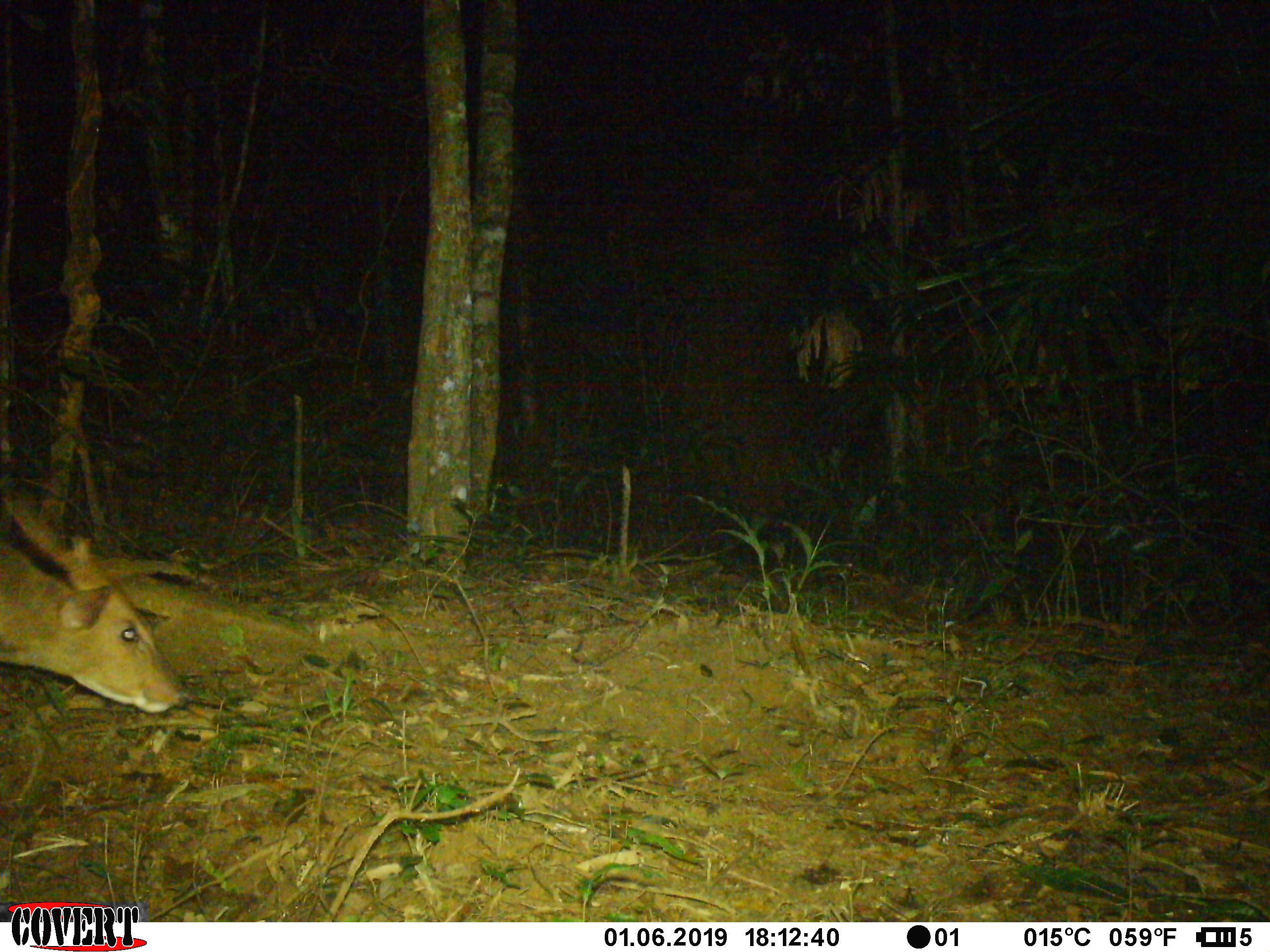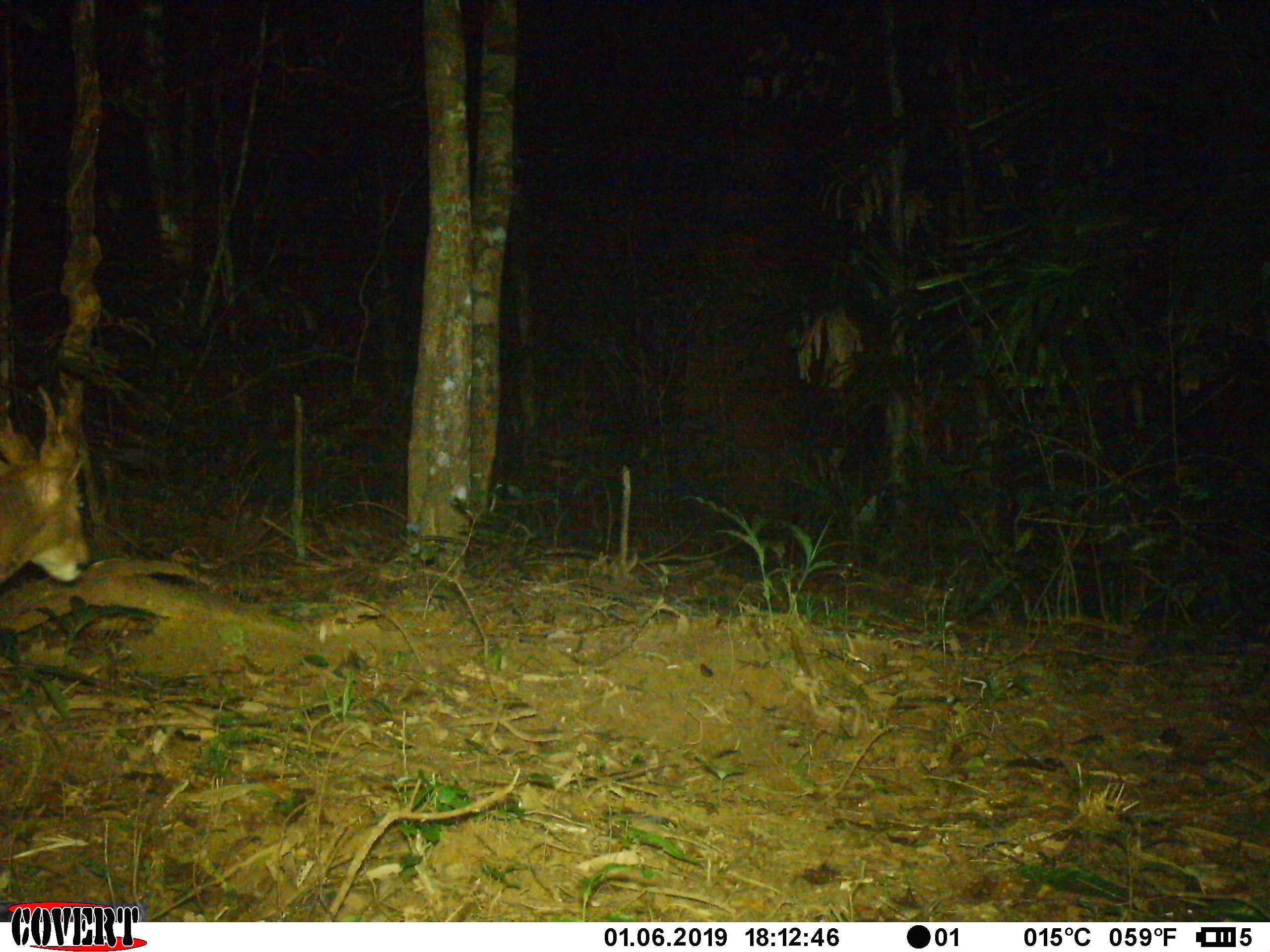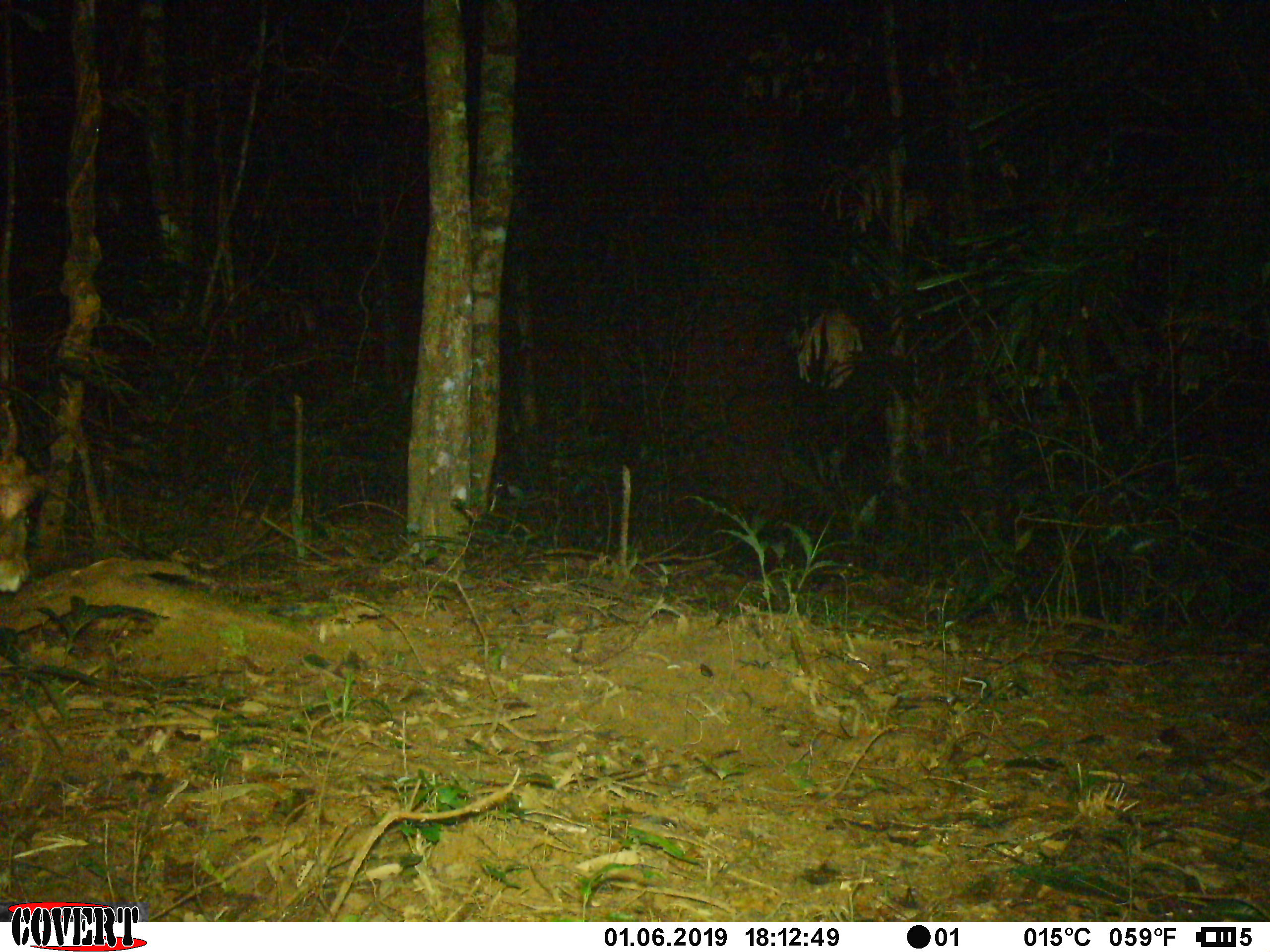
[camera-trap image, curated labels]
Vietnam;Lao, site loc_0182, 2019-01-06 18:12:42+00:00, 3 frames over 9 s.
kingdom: Animalia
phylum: Chordata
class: Mammalia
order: Artiodactyla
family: Cervidae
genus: Muntiacus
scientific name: Muntiacus vuquangensis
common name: large-antlered muntjac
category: large antlered muntjac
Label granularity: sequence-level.